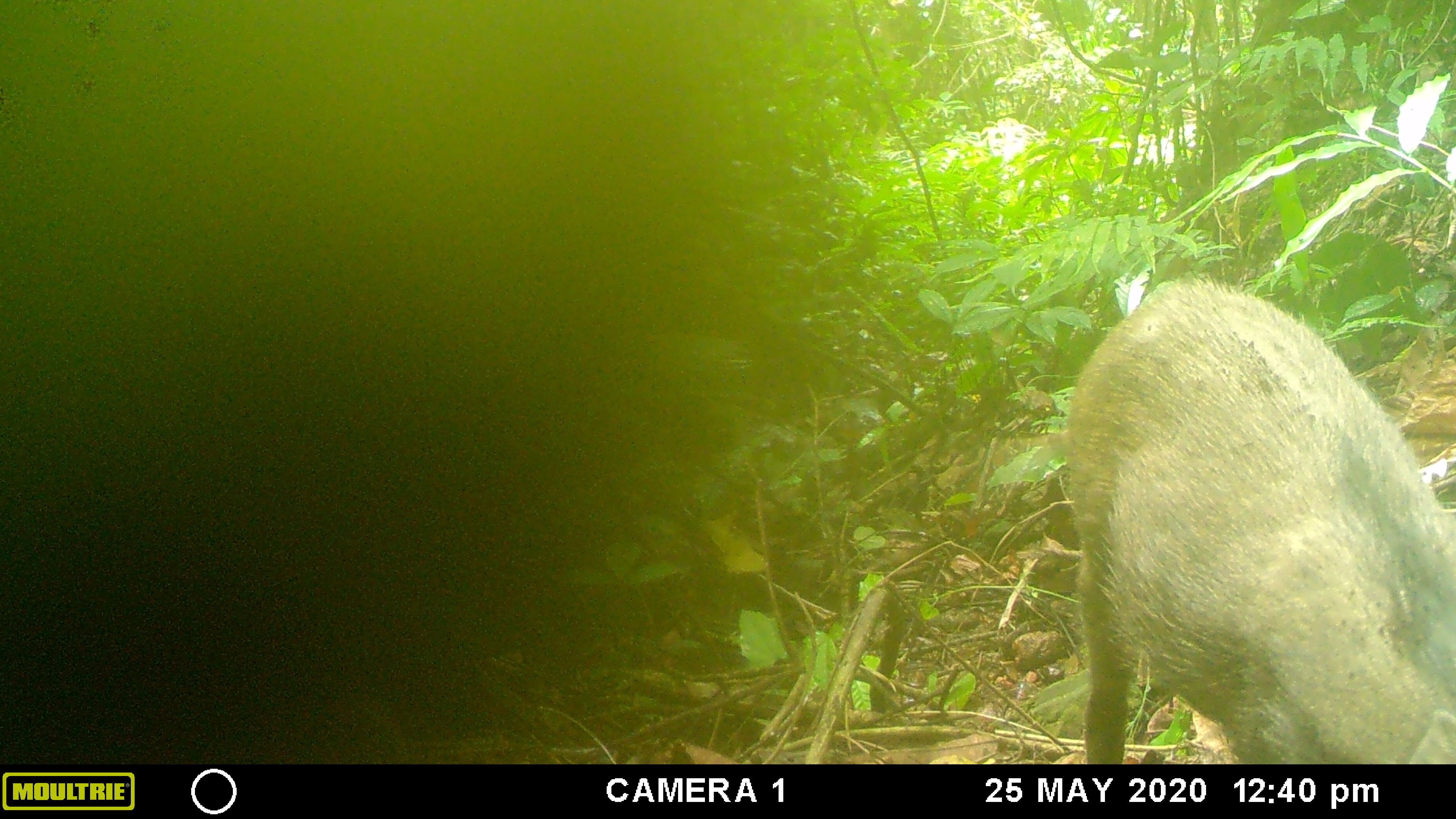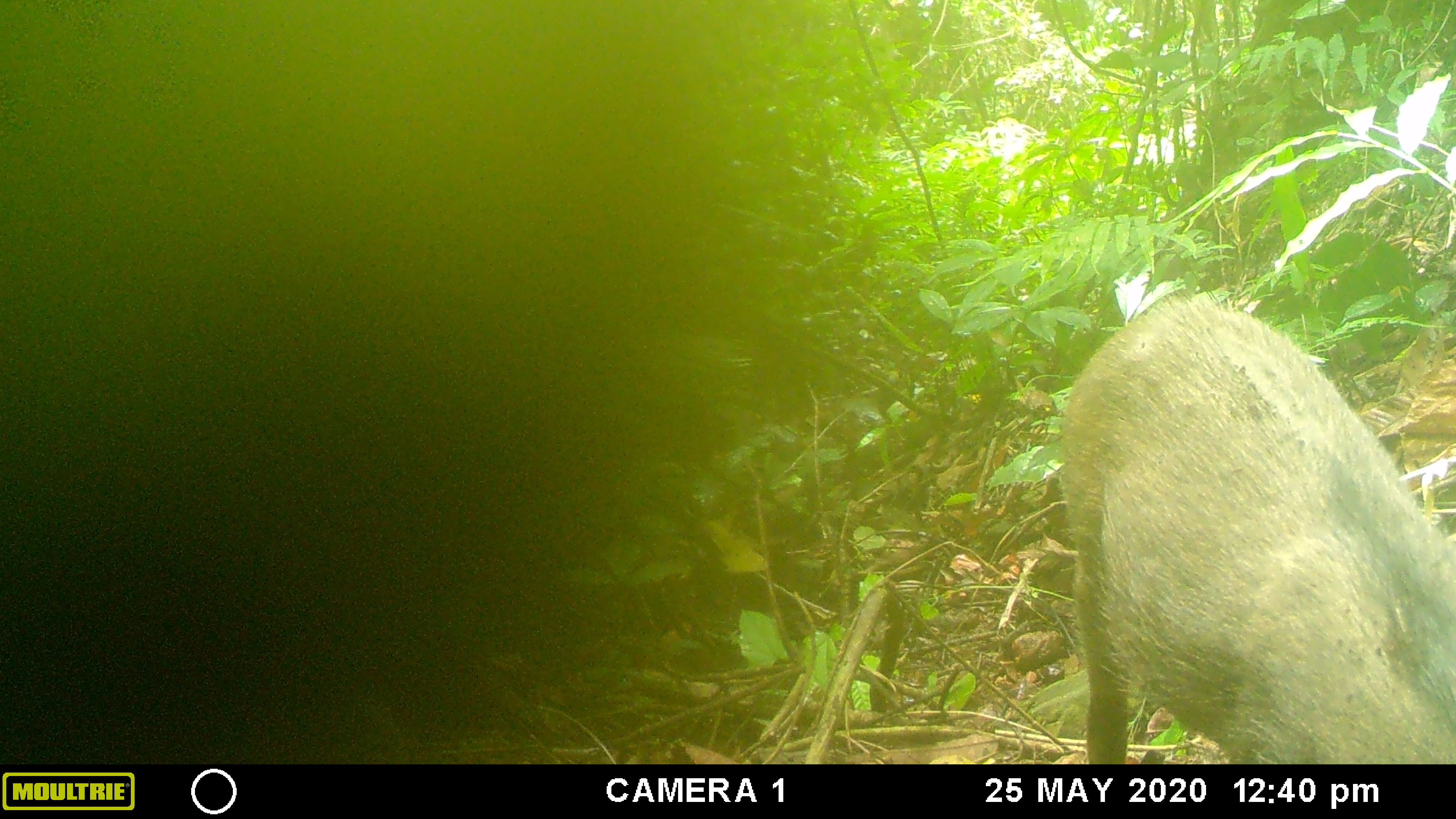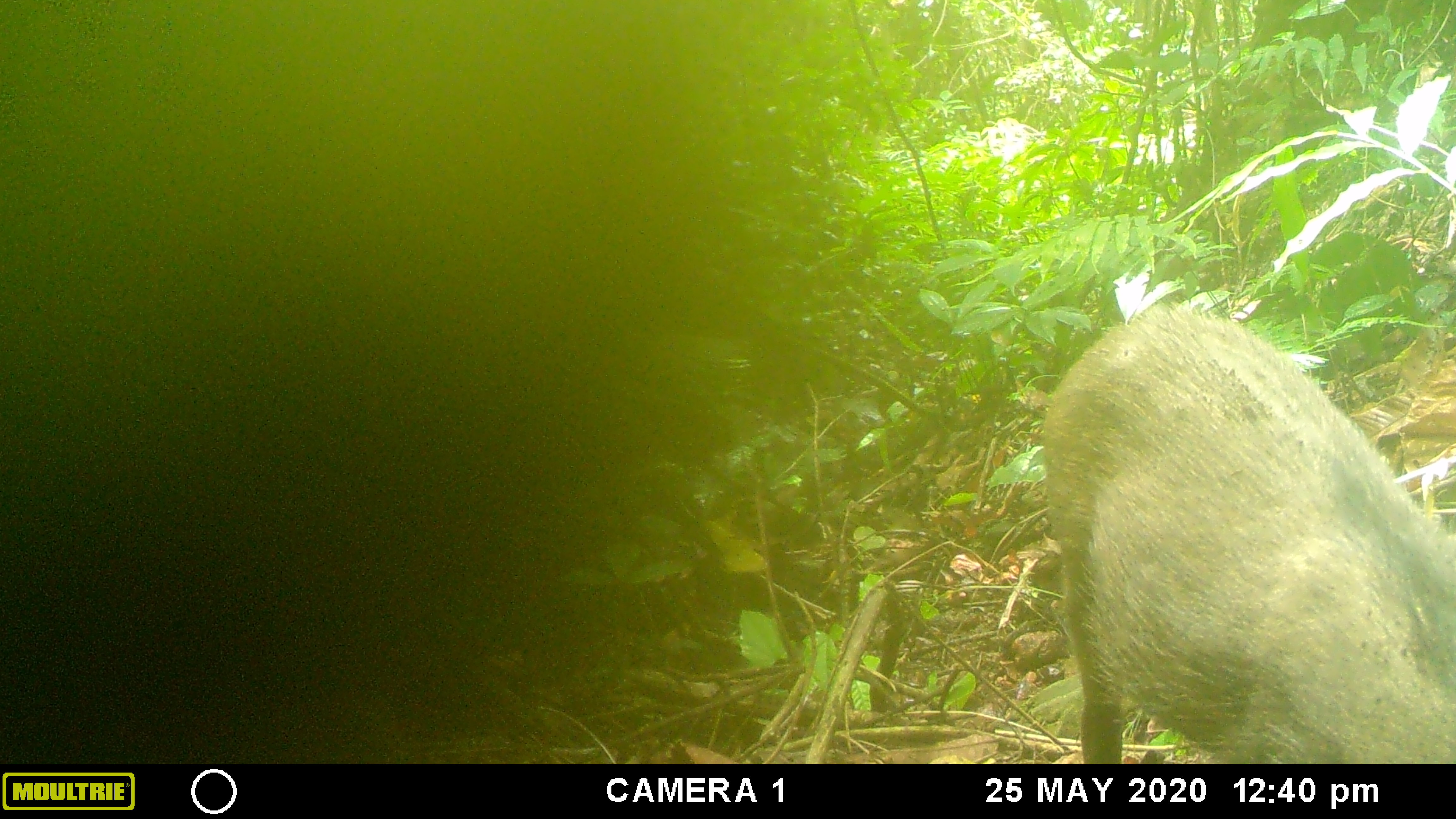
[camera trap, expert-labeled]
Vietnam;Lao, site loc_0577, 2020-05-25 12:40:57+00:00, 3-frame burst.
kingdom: Animalia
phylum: Chordata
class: Mammalia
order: Artiodactyla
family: Suidae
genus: Sus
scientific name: Sus scrofa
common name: eurasian wild pig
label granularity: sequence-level